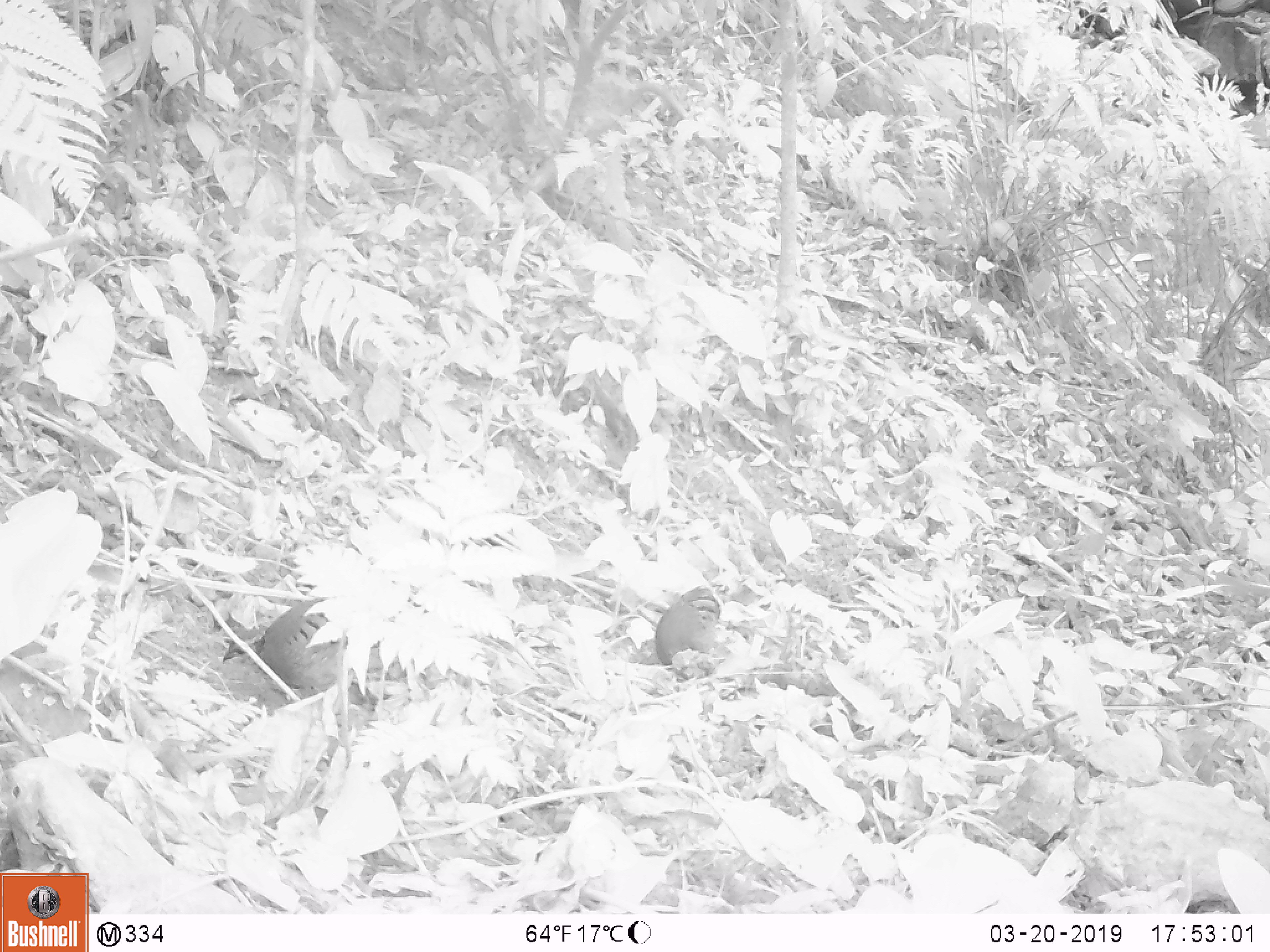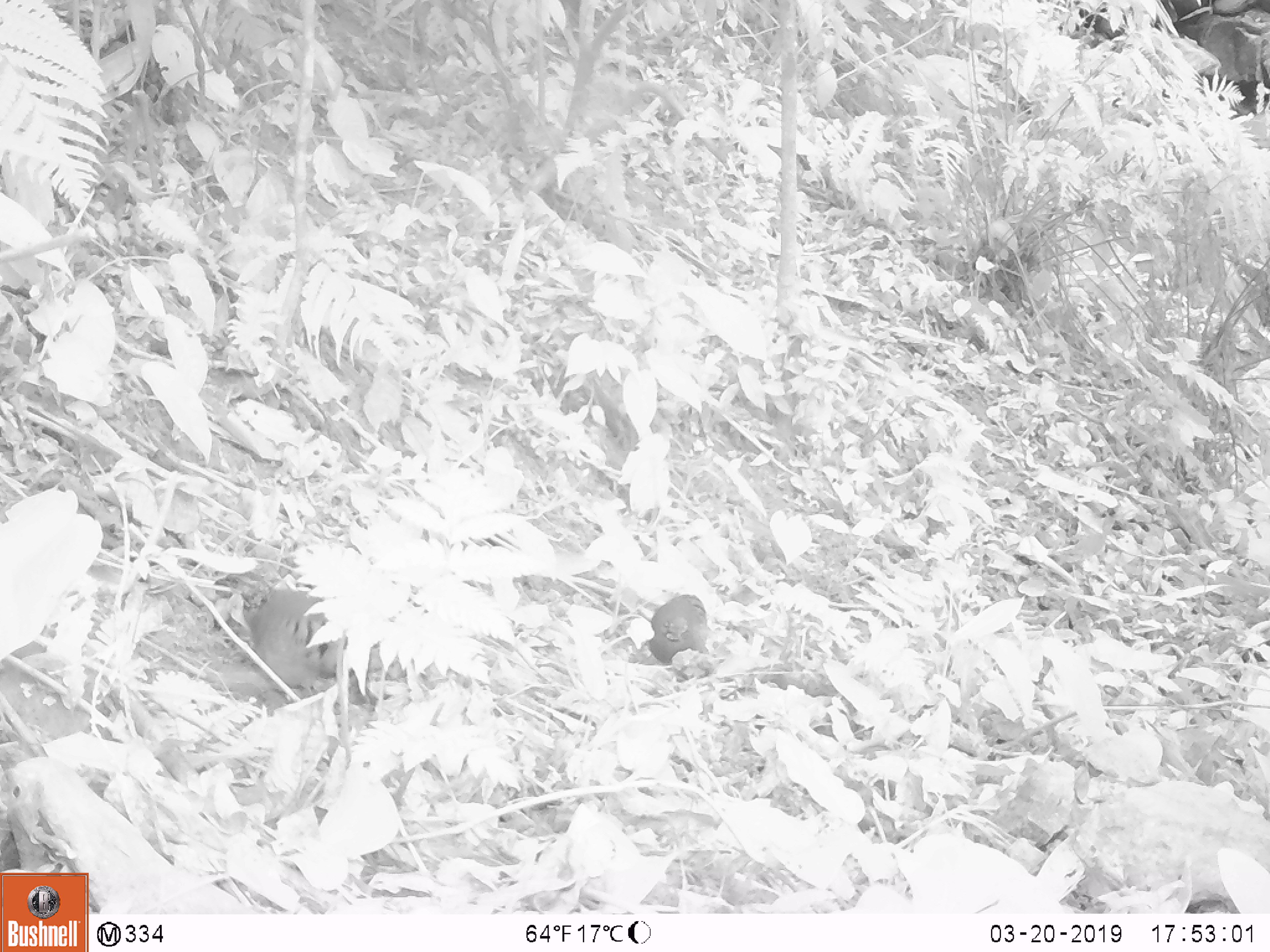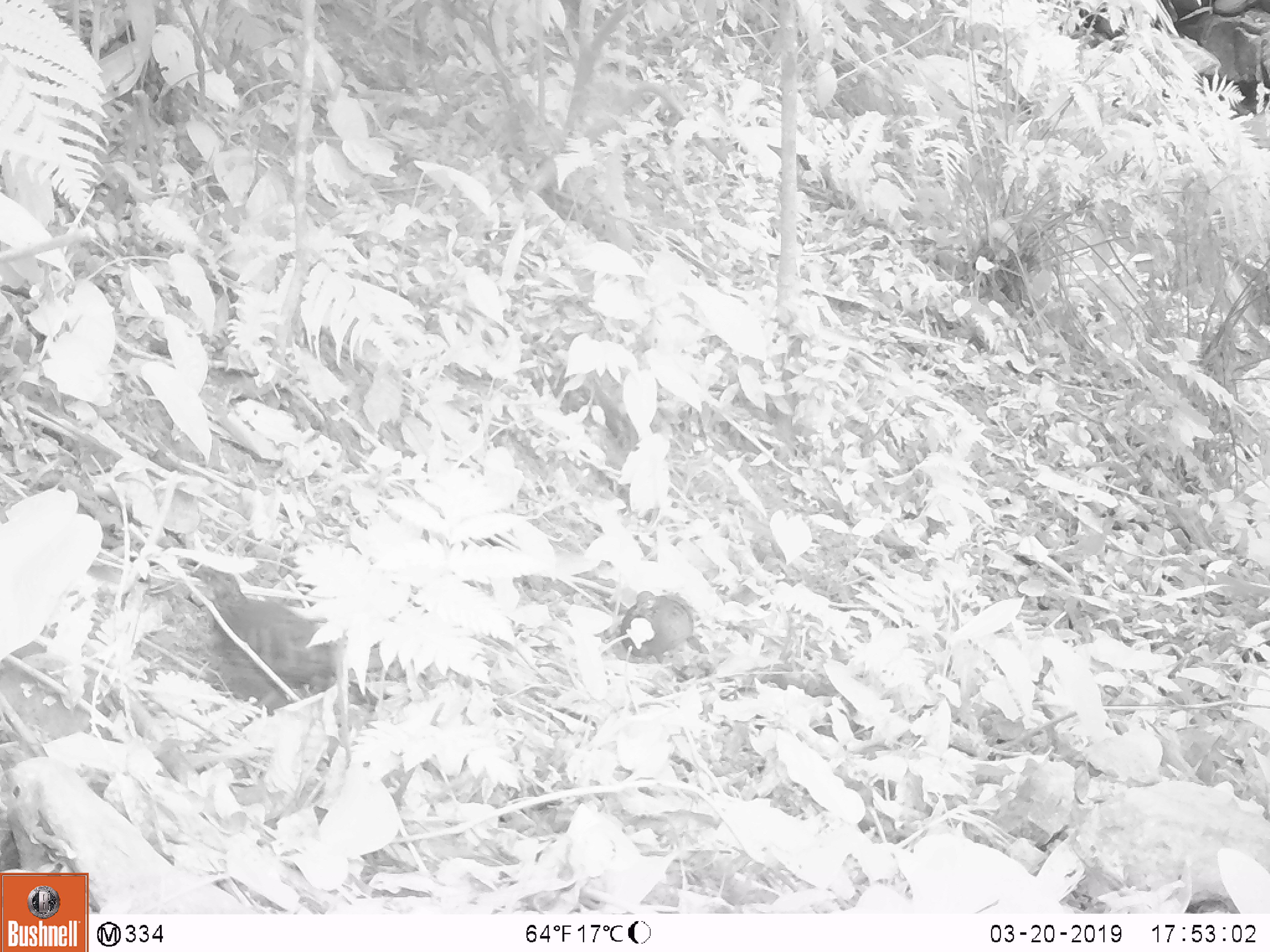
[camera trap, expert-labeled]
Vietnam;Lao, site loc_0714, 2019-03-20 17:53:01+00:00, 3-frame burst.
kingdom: Animalia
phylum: Chordata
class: Aves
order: Galliformes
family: Phasianidae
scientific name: Phasianidae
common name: partridge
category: unidentified partridge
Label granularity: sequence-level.